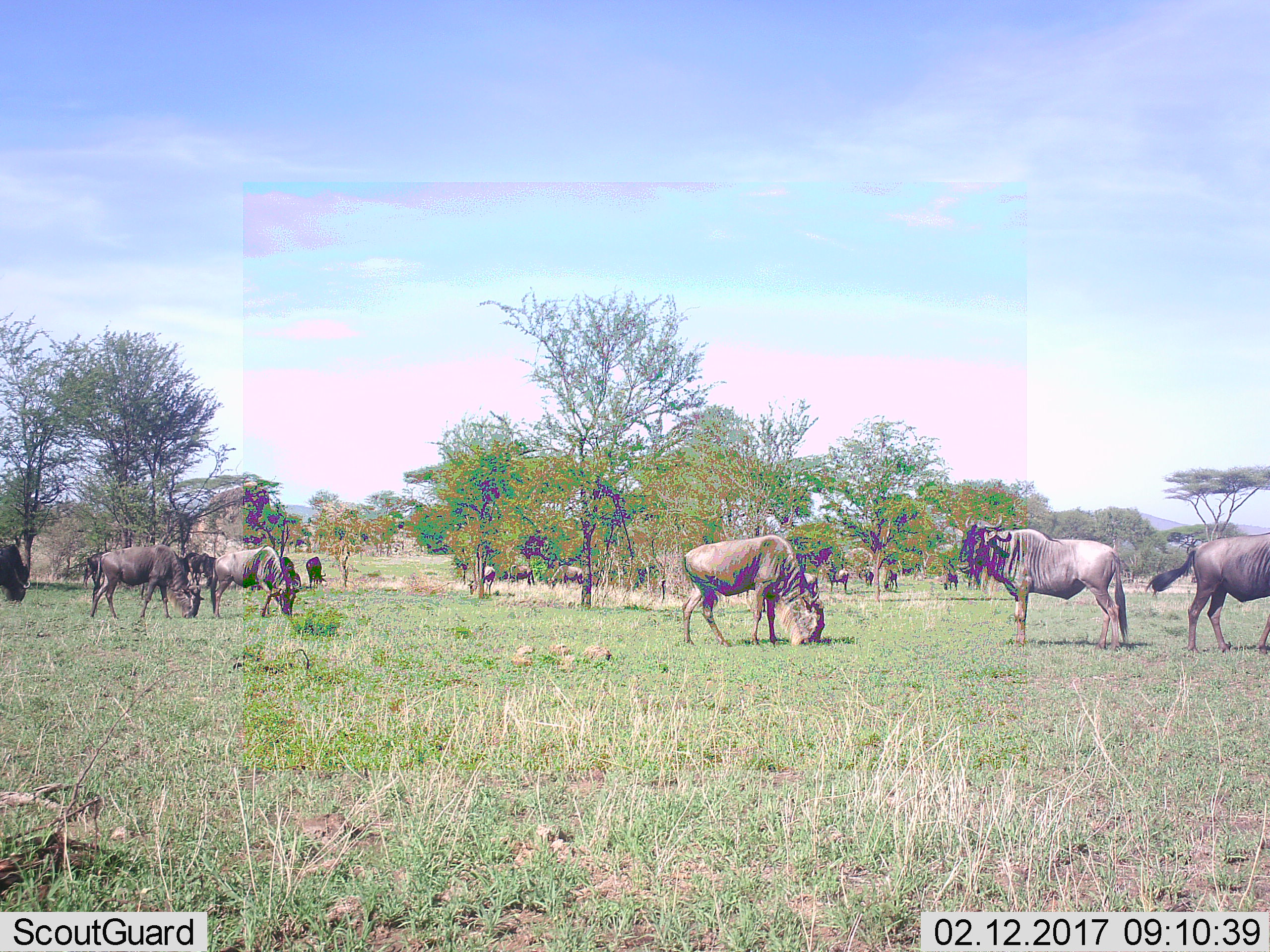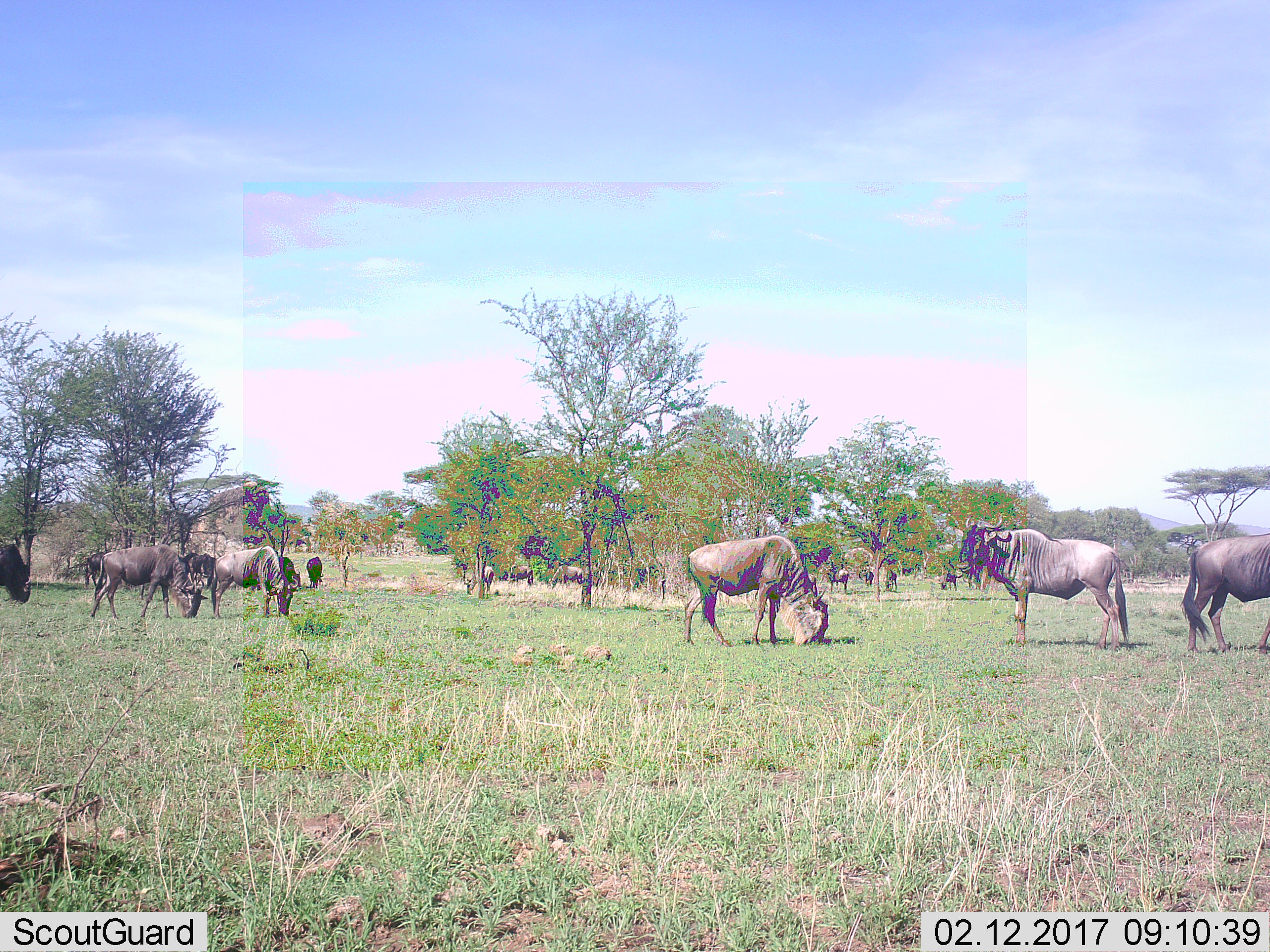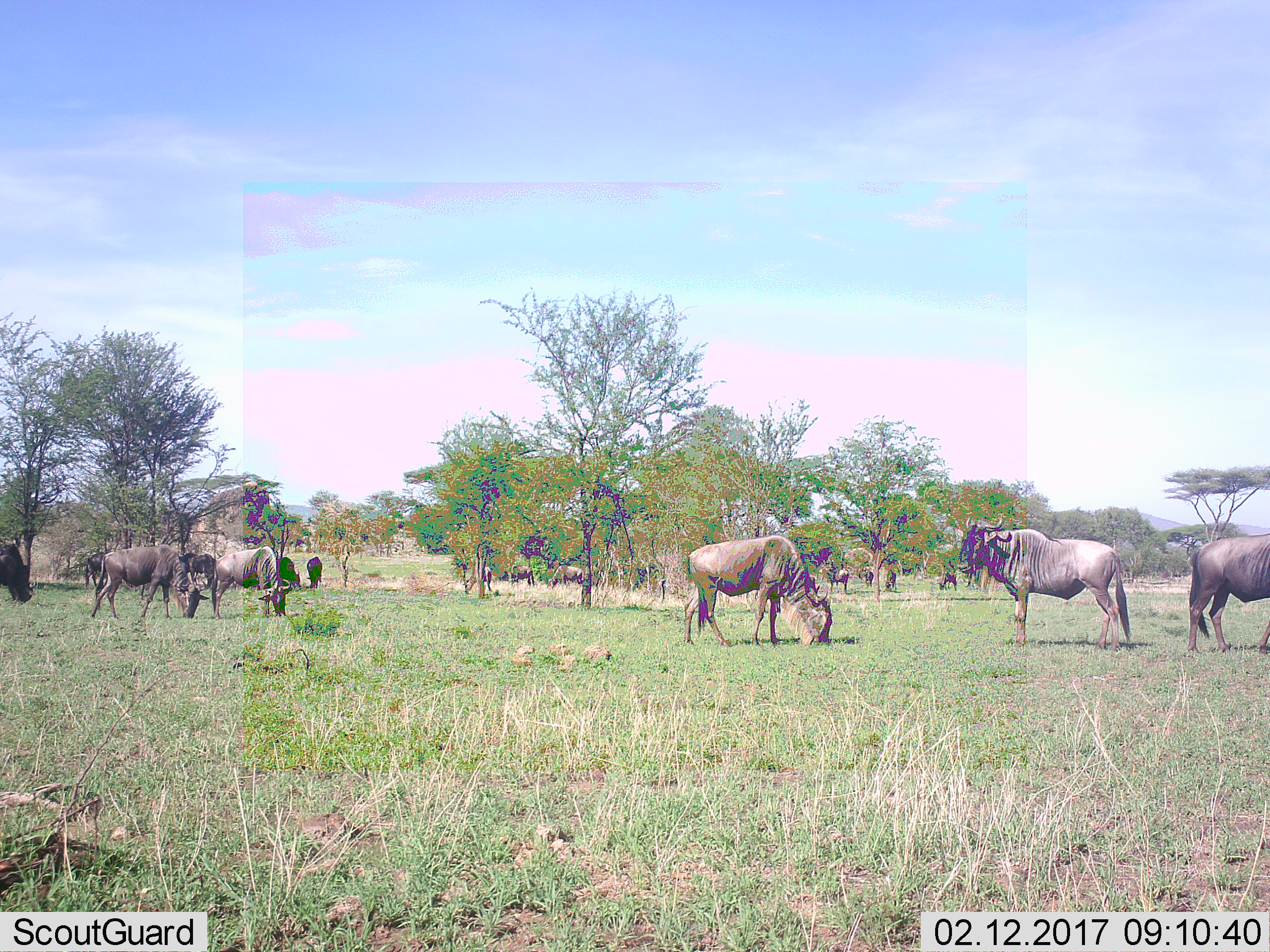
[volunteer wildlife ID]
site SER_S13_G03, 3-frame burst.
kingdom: Animalia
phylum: Chordata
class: Mammalia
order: Artiodactyla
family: Bovidae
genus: Connochaetes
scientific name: Connochaetes taurinus taurinus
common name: blue wildebeest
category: wildebeestblue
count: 11-50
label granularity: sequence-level